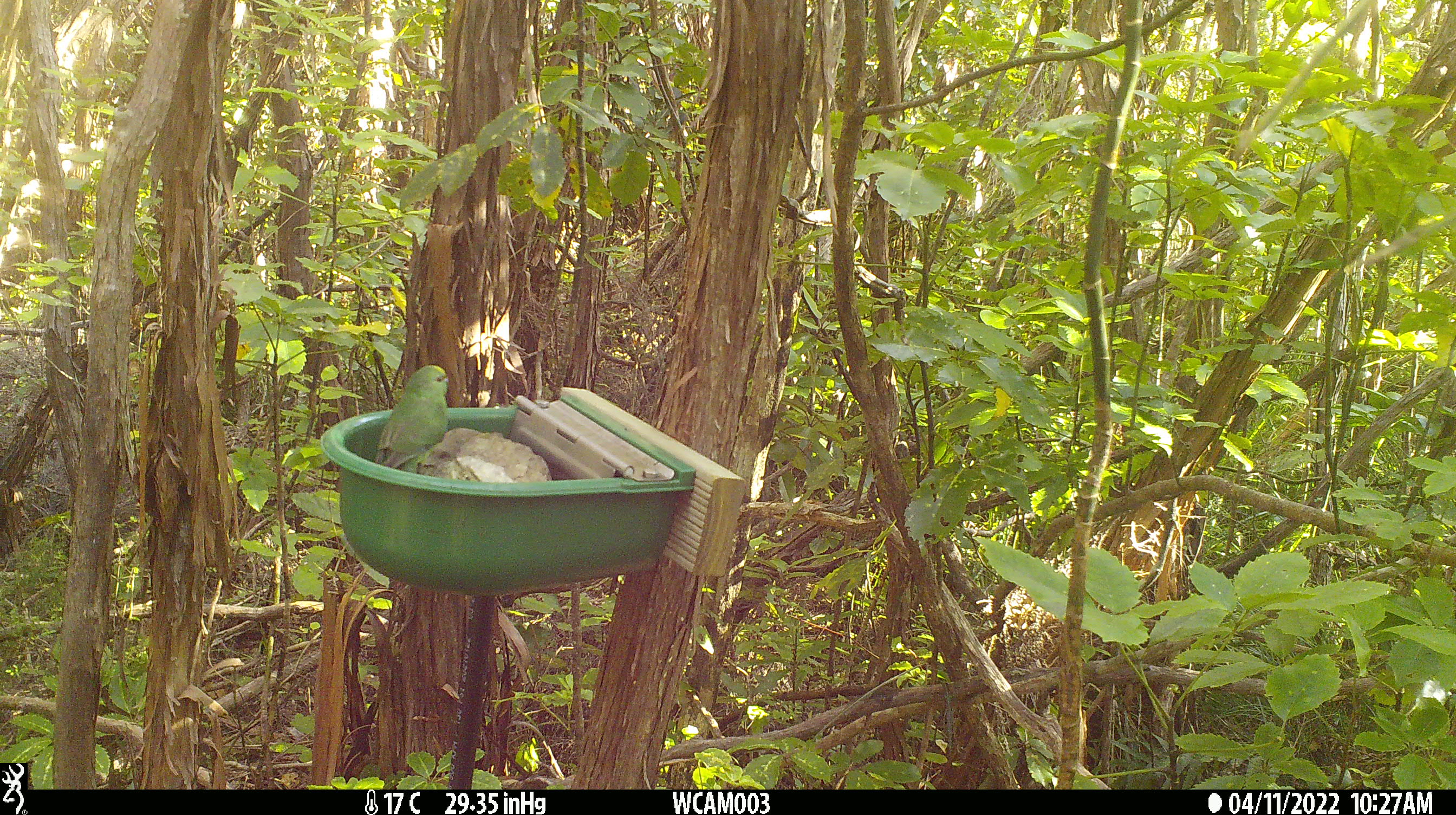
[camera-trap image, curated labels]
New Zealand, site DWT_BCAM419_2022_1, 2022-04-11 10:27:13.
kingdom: Animalia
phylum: Chordata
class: Aves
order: Psittaciformes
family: Psittaculidae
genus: Cyanoramphus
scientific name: Cyanoramphus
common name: parakeet